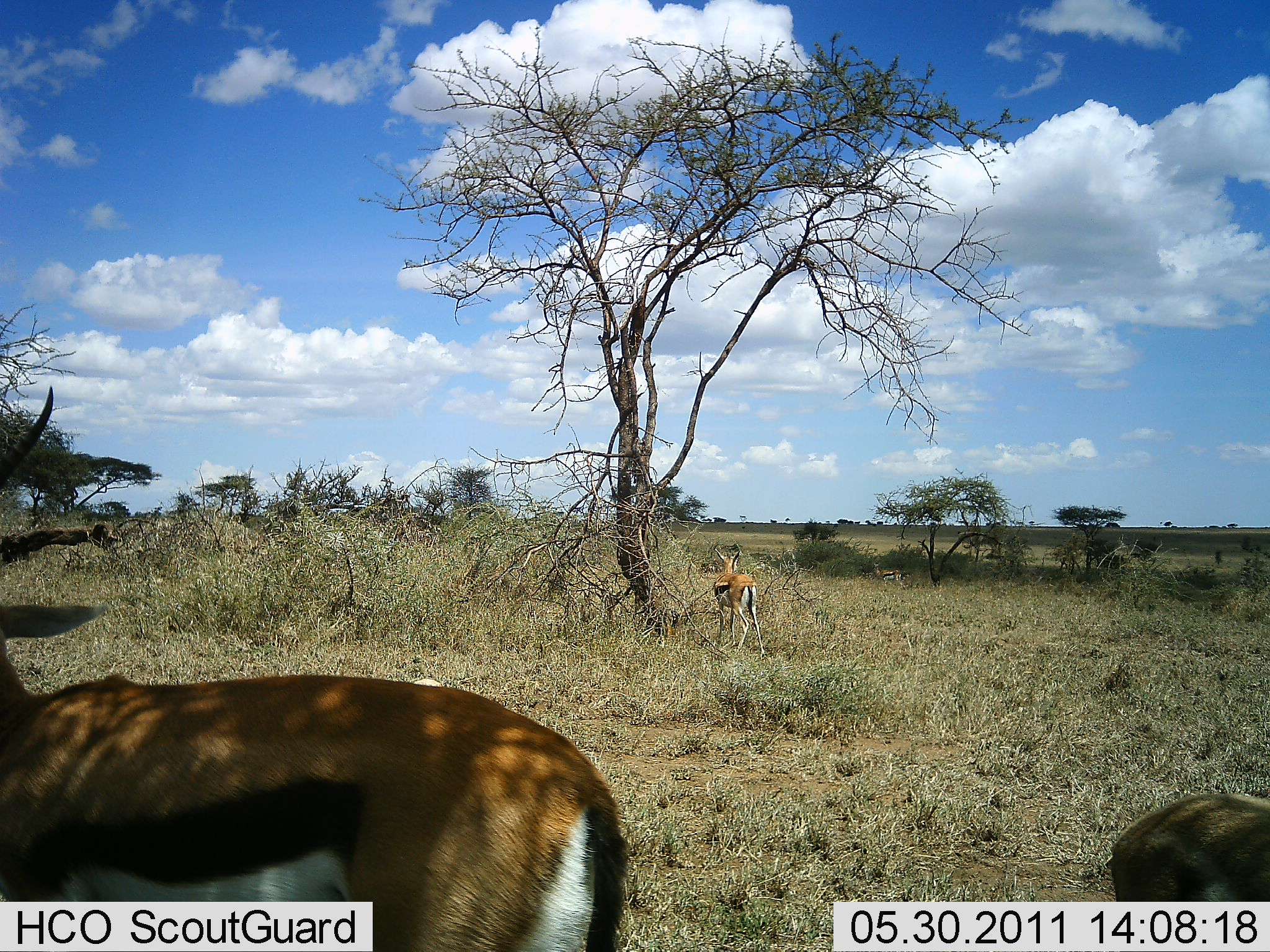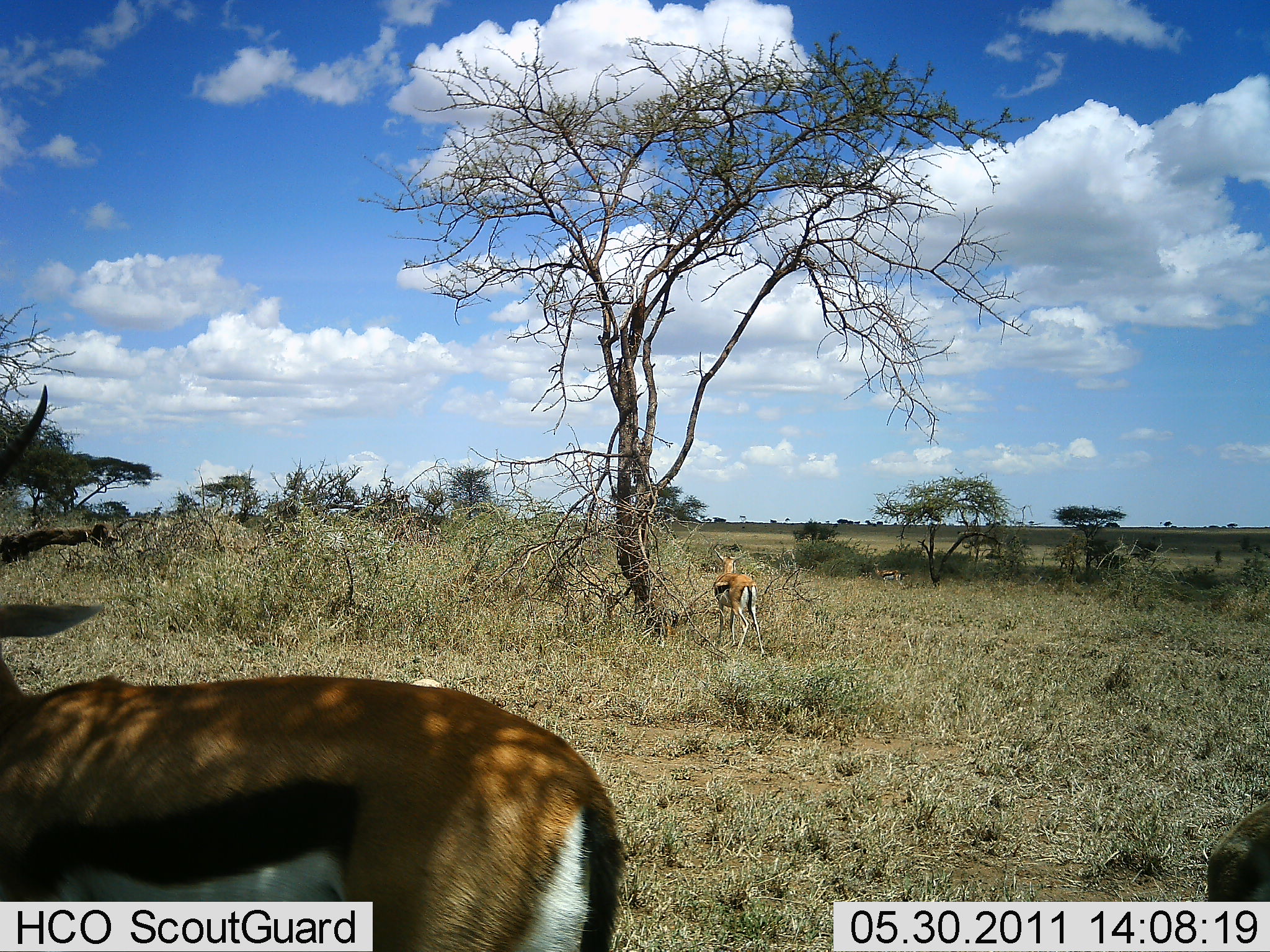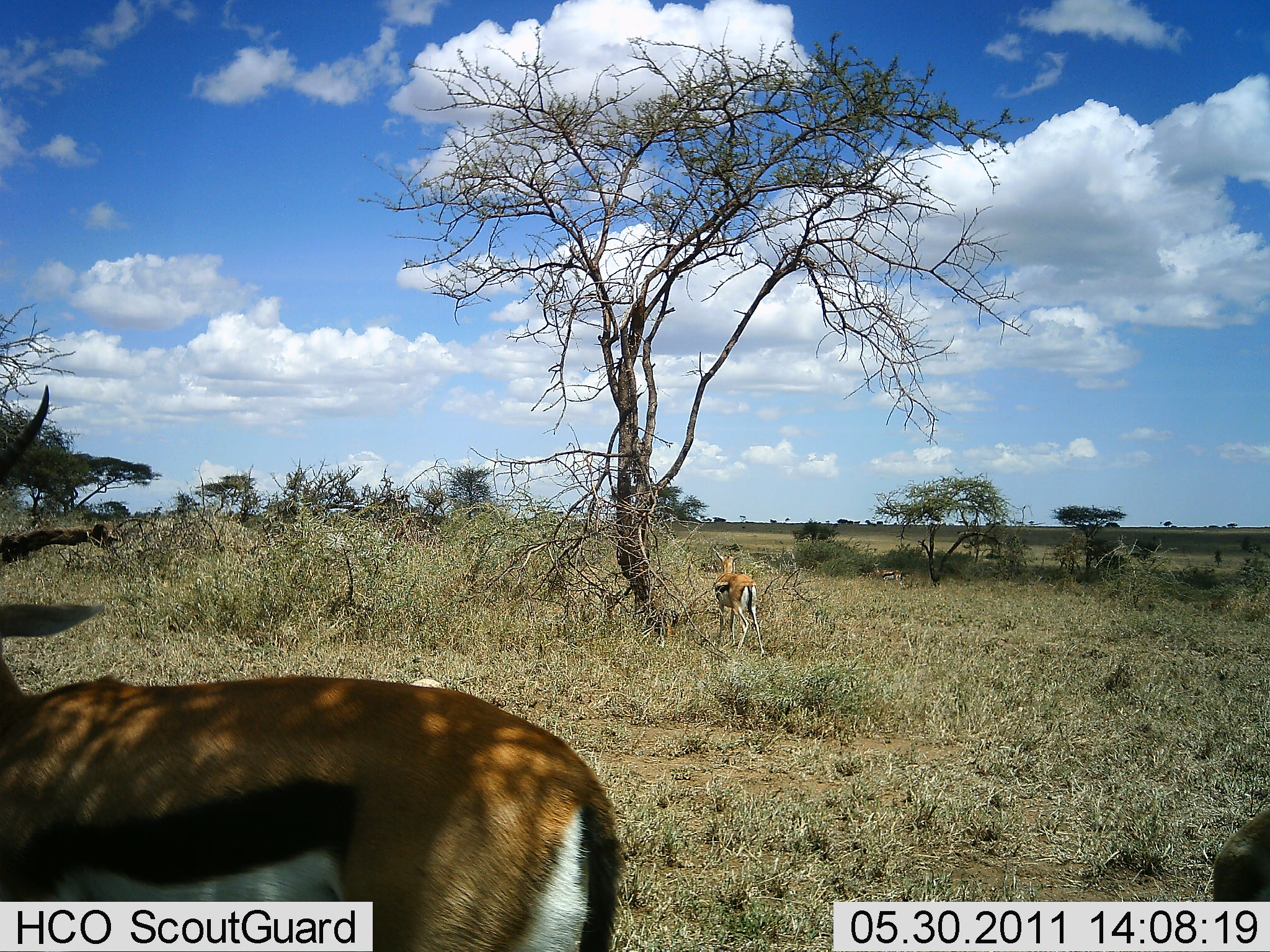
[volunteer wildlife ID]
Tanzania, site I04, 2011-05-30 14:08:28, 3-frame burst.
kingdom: Animalia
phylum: Chordata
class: Mammalia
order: Artiodactyla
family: Bovidae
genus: Eudorcas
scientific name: Eudorcas thomsonii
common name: thomson's gazelle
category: gazellethomsons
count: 3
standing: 92%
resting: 25%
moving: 8%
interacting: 0%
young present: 17%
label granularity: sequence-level